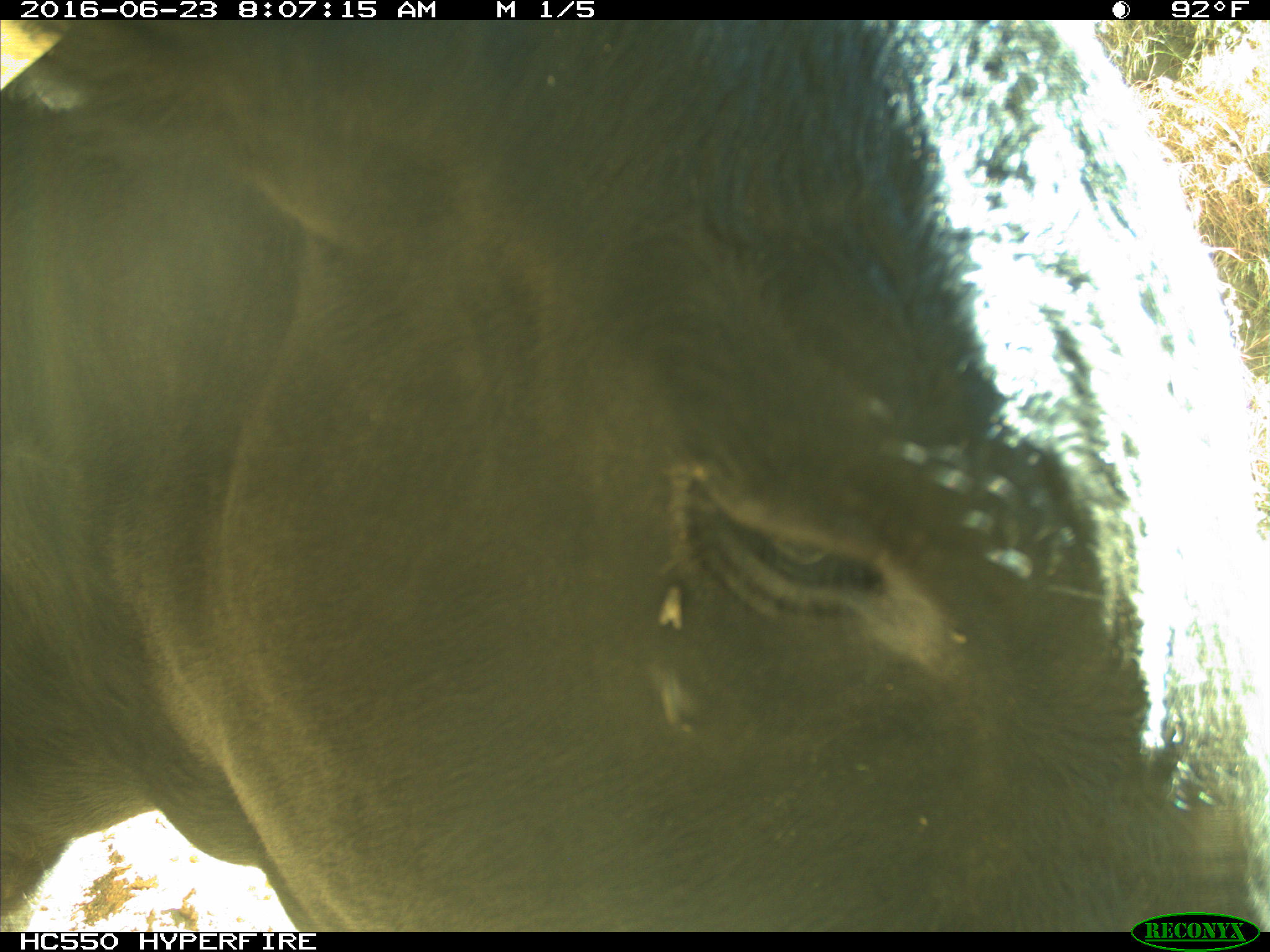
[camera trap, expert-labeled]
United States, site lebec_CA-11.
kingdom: Animalia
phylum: Chordata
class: Mammalia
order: Artiodactyla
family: Bovidae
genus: Bos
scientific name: Bos taurus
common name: domestic cow